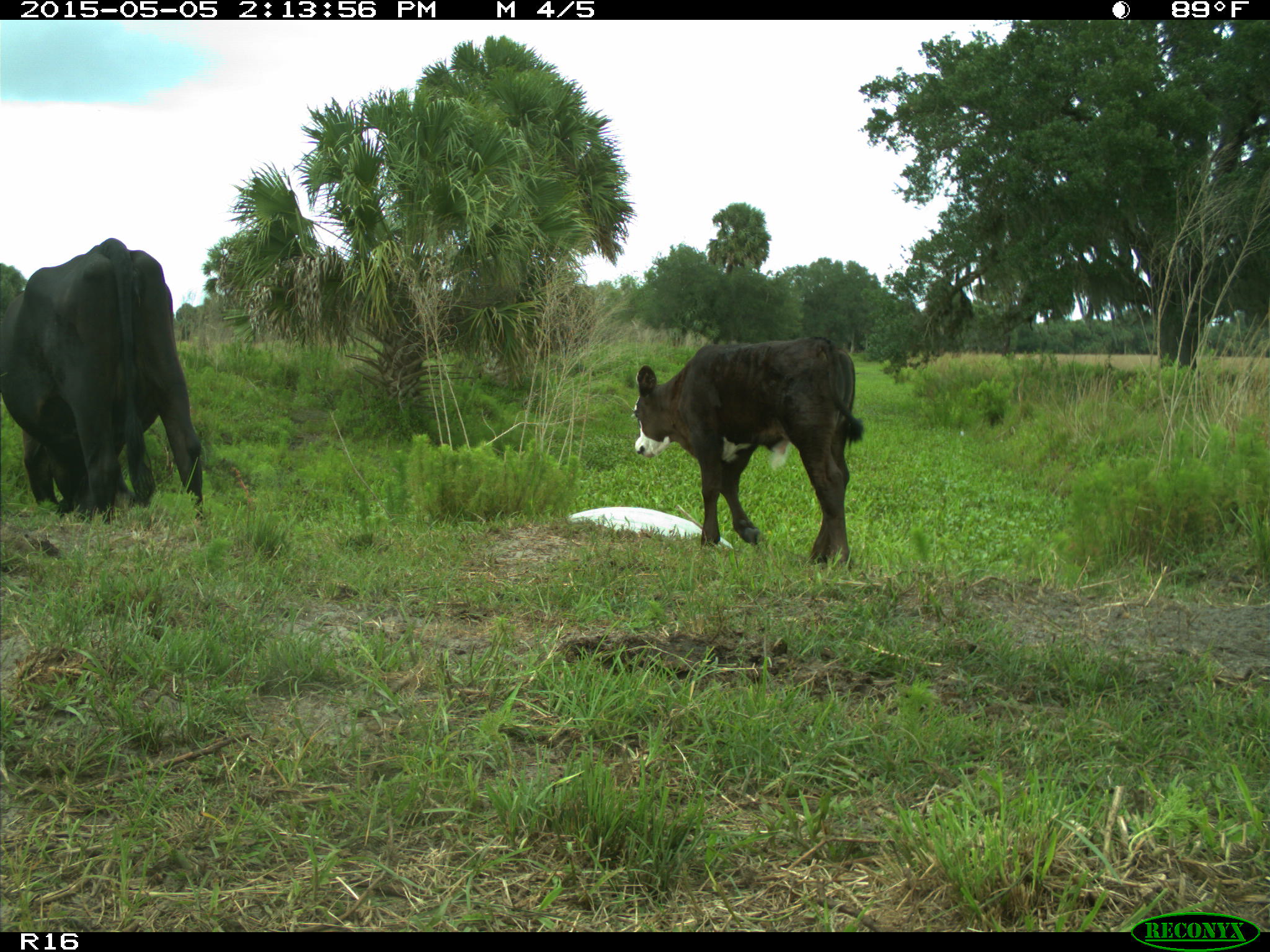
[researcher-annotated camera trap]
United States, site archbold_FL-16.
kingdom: Animalia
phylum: Chordata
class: Mammalia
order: Artiodactyla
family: Bovidae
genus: Bos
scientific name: Bos taurus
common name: domestic cow